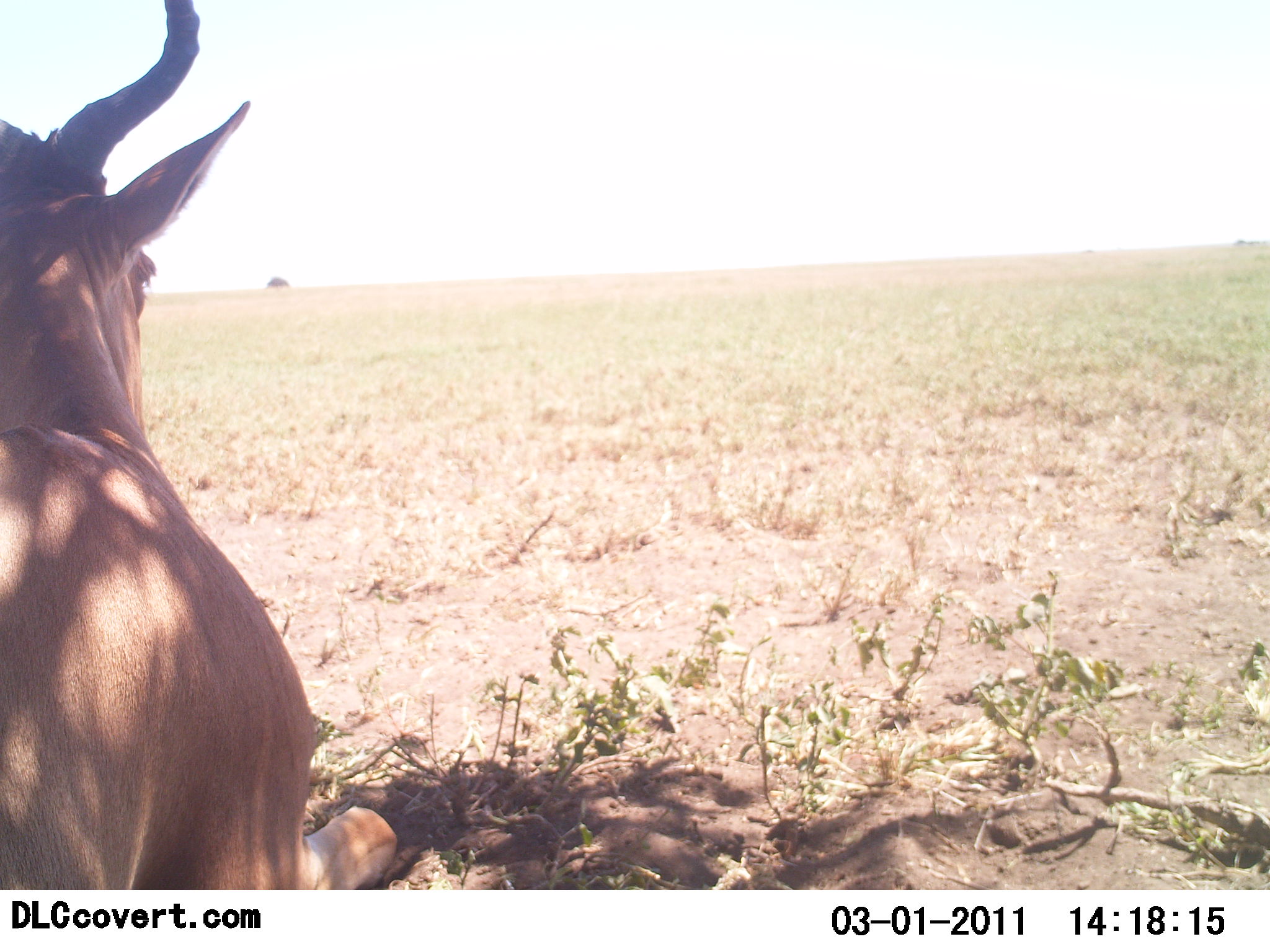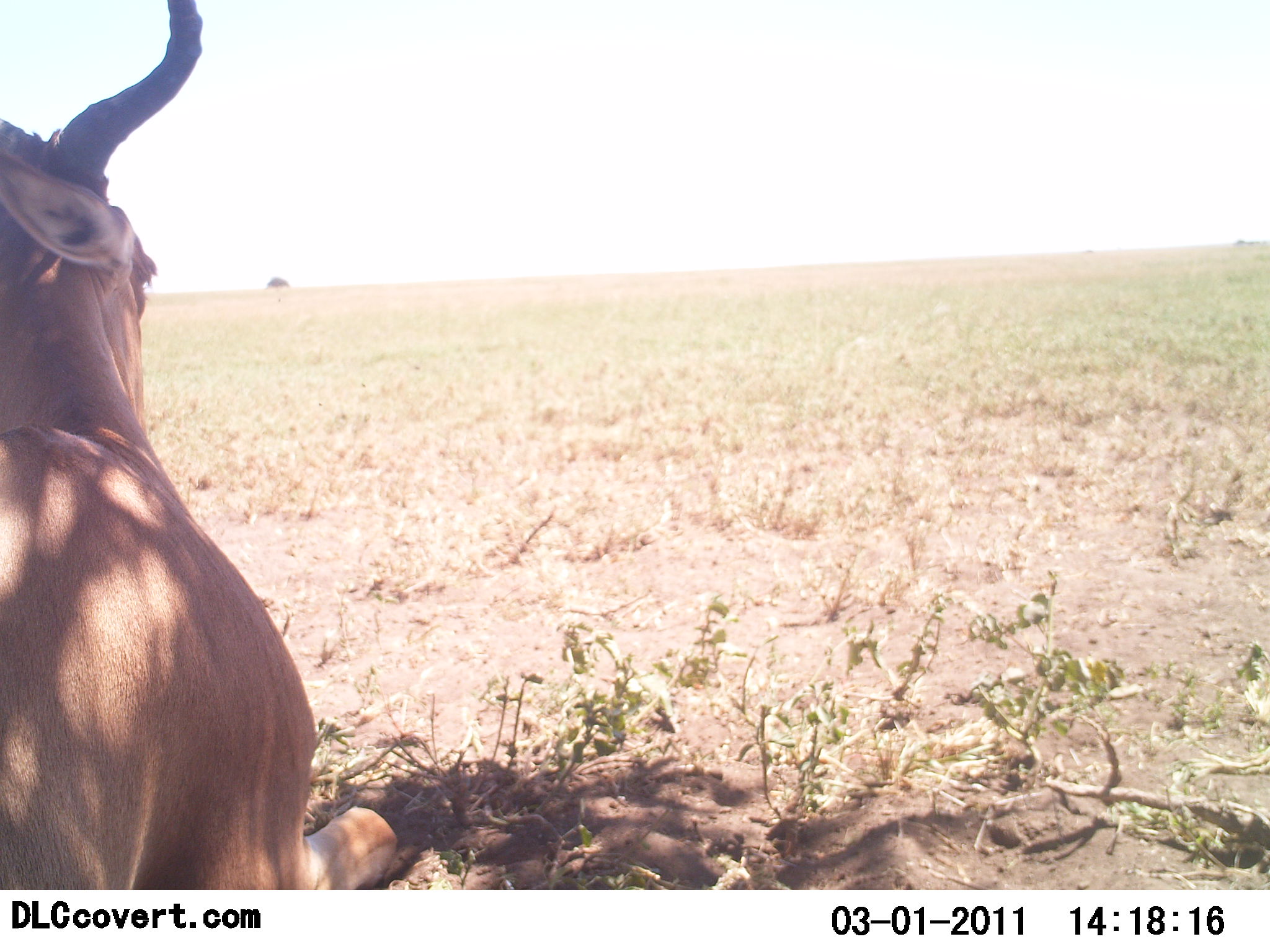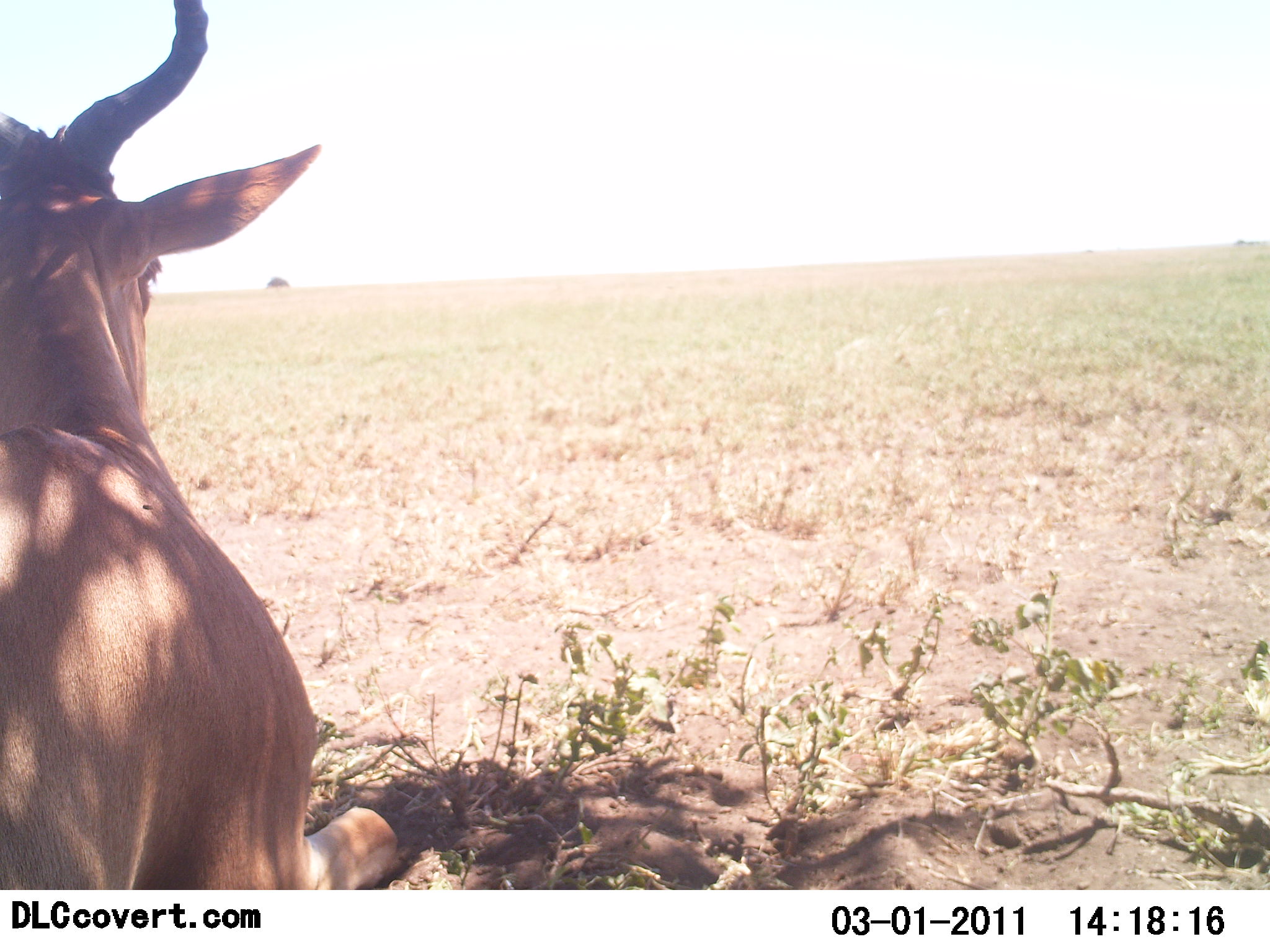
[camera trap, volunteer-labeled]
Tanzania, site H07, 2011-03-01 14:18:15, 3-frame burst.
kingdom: Animalia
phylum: Chordata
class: Mammalia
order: Artiodactyla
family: Bovidae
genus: Alcelaphus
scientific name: Alcelaphus buselaphus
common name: hartebeest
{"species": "hartebeest (Alcelaphus buselaphus)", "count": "1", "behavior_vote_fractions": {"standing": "10%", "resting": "90%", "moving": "0%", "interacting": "0%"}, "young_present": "0%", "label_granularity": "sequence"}